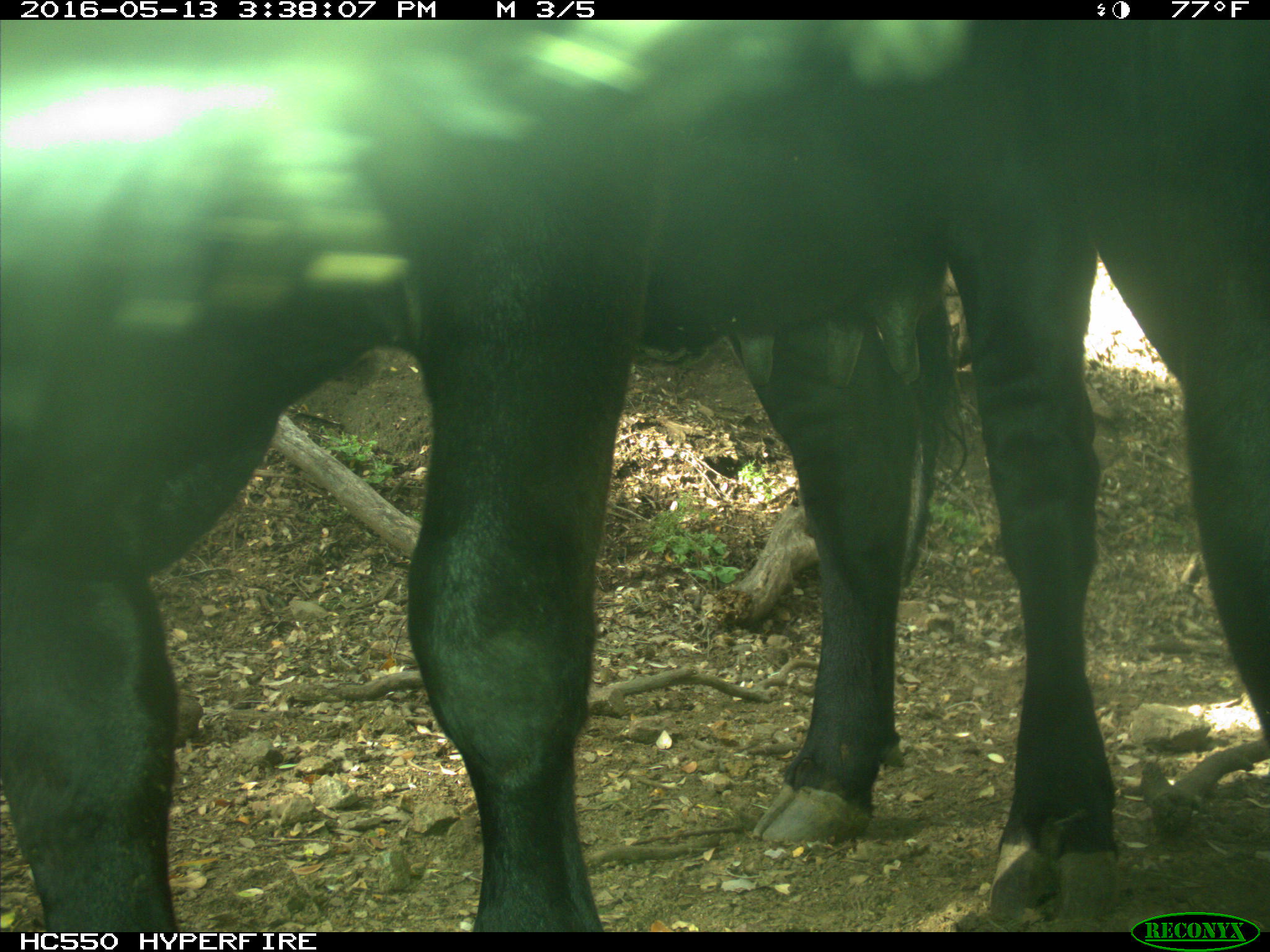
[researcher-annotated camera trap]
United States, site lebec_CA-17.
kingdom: Animalia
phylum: Chordata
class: Mammalia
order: Artiodactyla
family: Bovidae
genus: Bos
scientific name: Bos taurus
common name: domestic cow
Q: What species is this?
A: Bos taurus (domestic cow).